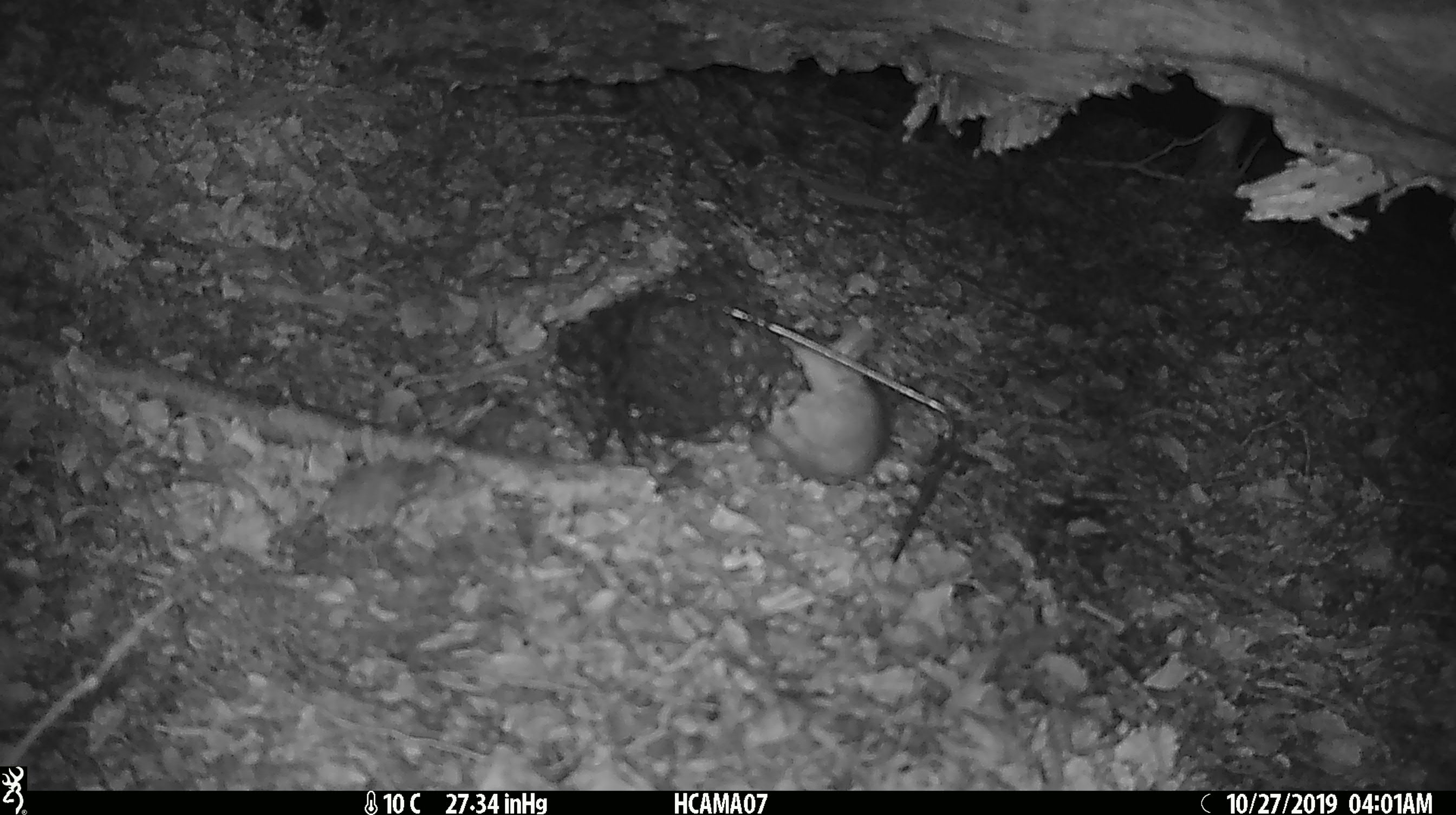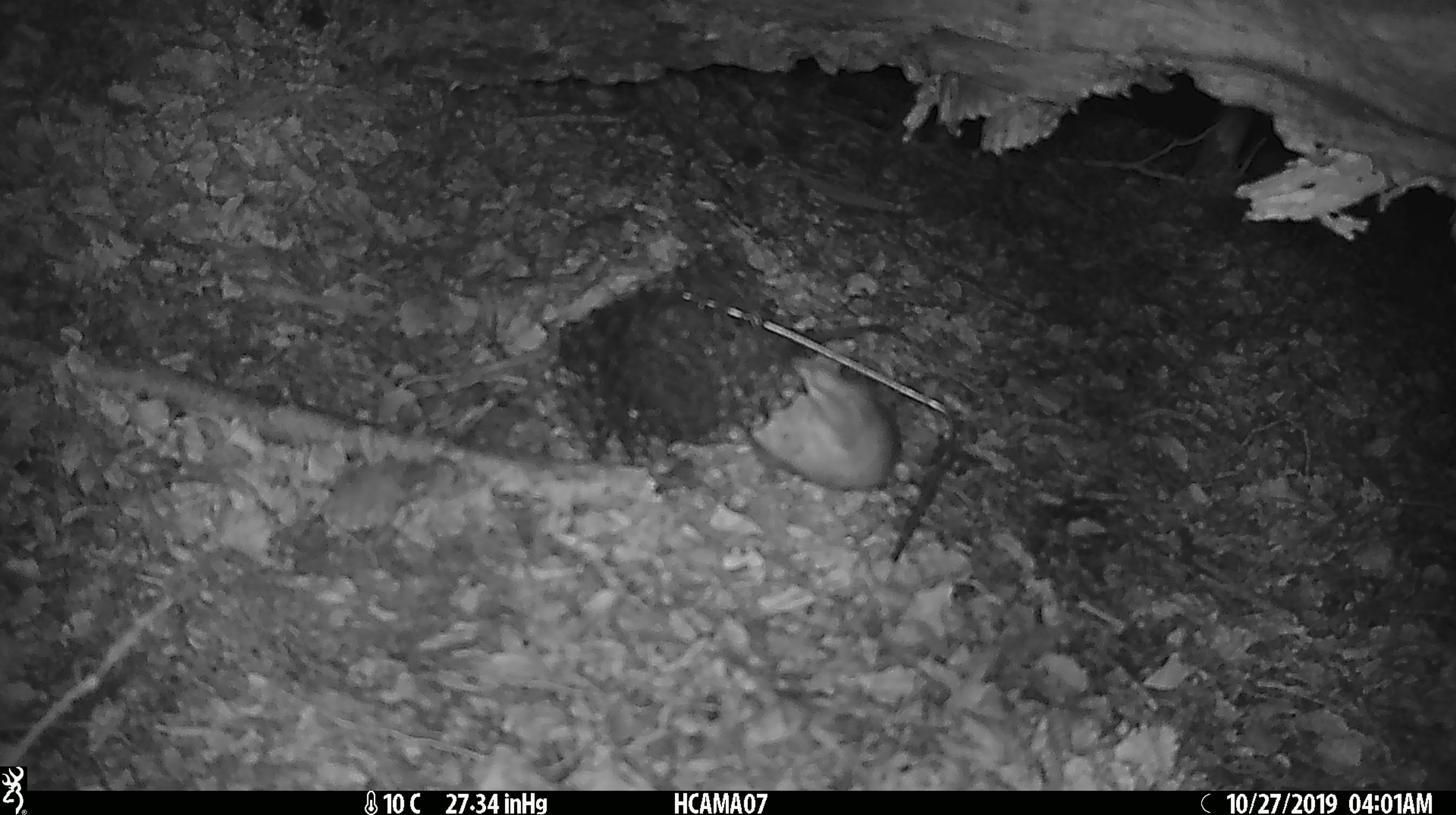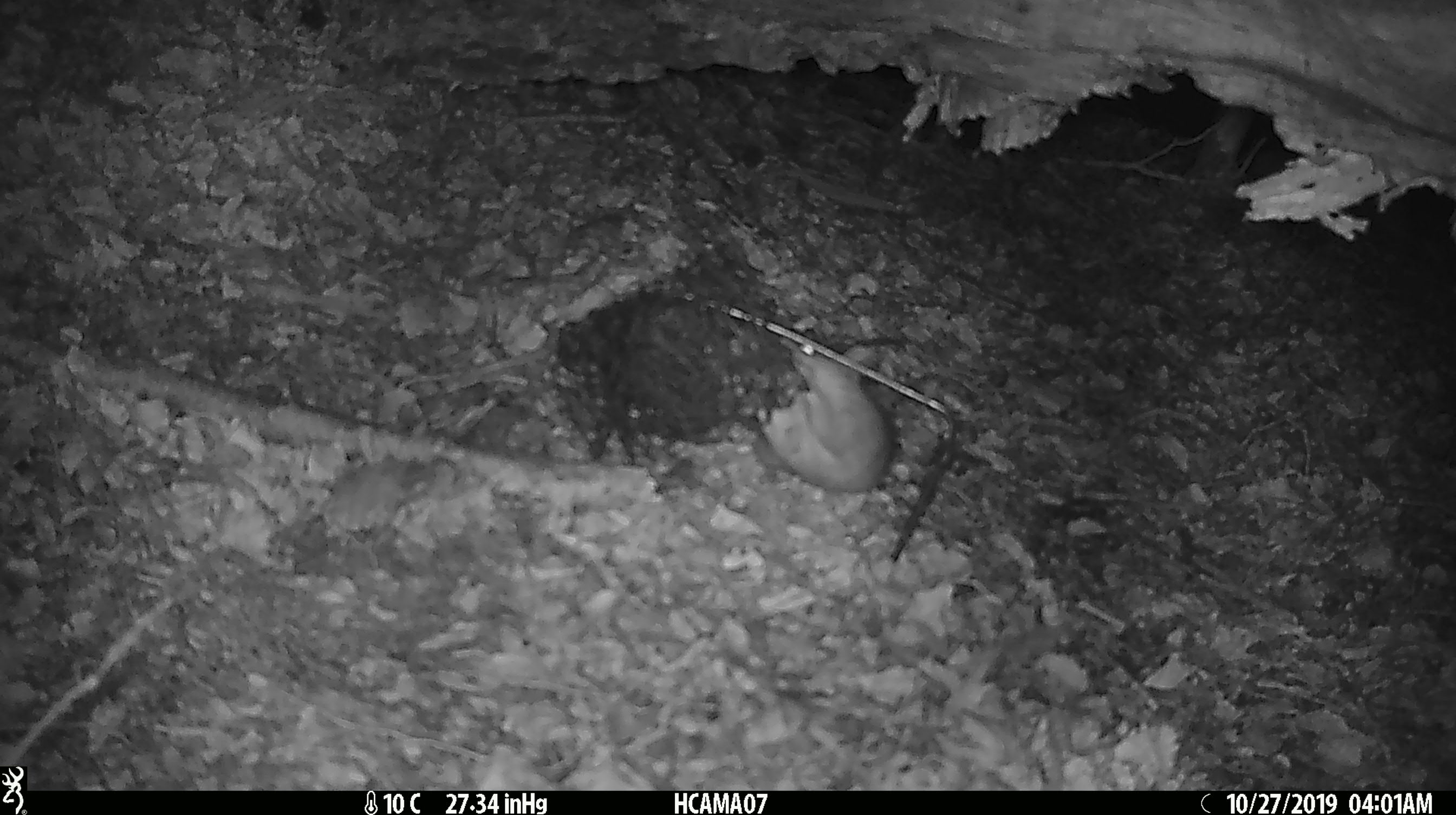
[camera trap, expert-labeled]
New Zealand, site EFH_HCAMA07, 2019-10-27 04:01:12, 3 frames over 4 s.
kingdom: Animalia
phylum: Chordata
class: Mammalia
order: Rodentia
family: Muridae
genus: Rattus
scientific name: Rattus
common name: rat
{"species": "rat (Rattus)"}